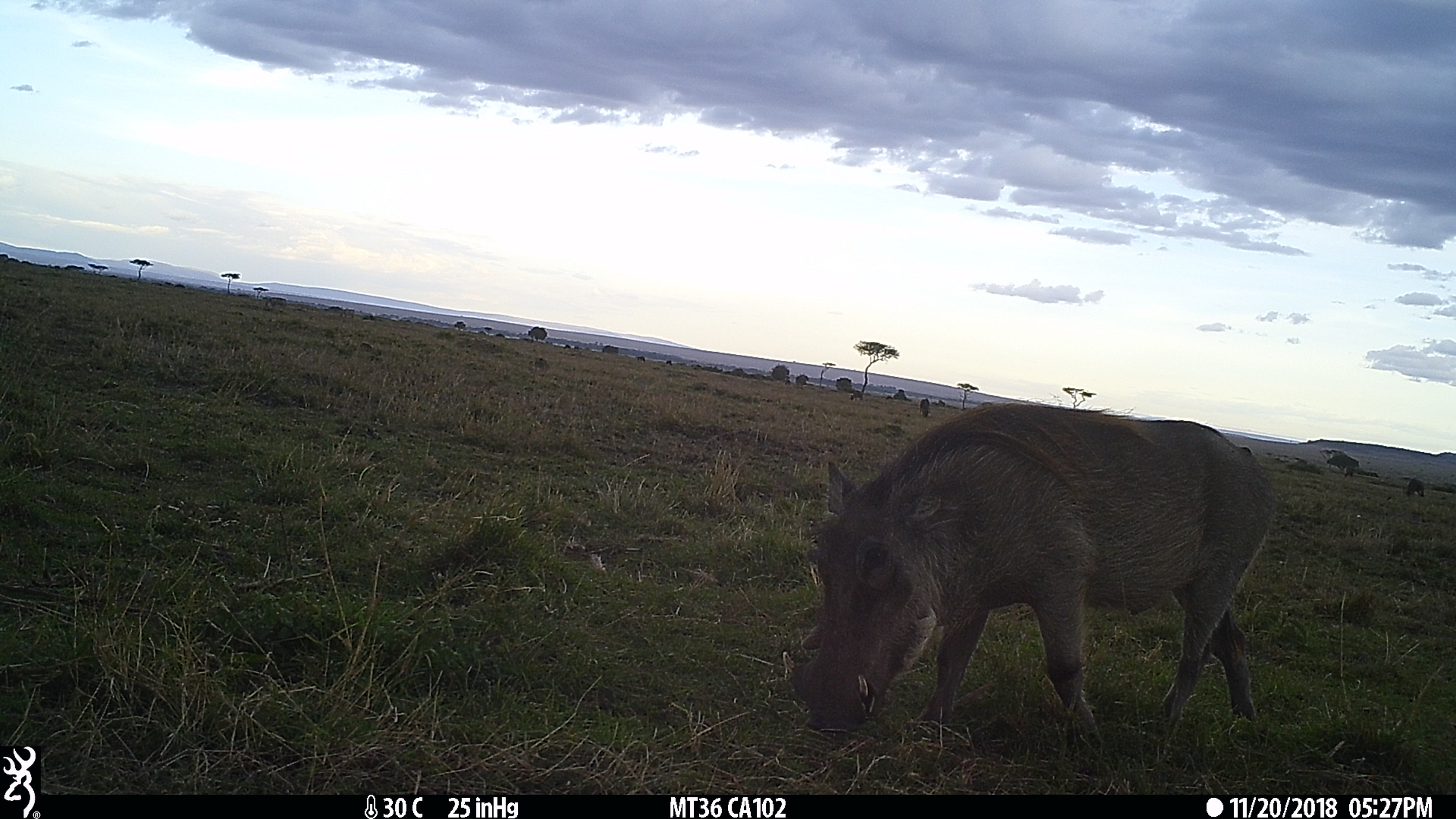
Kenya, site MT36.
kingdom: Animalia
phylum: Chordata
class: Mammalia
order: Artiodactyla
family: Suidae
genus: Phacochoerus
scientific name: Phacochoerus africanus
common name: common warthog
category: warthog